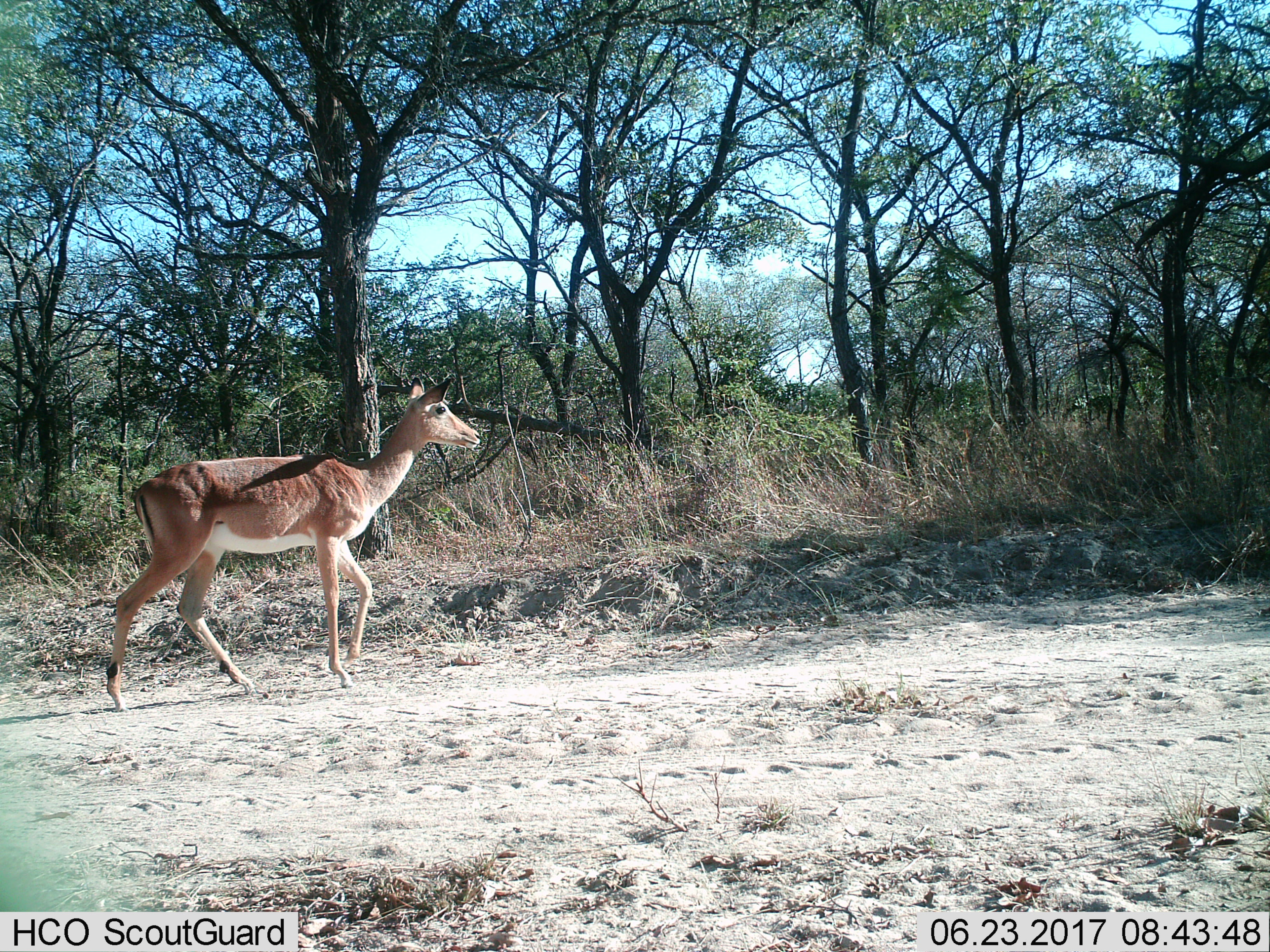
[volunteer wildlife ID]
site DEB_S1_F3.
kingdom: Animalia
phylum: Chordata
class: Mammalia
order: Artiodactyla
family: Bovidae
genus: Aepyceros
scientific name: Aepyceros melampus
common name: impala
Impala (Aepyceros melampus), count 1. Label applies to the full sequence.